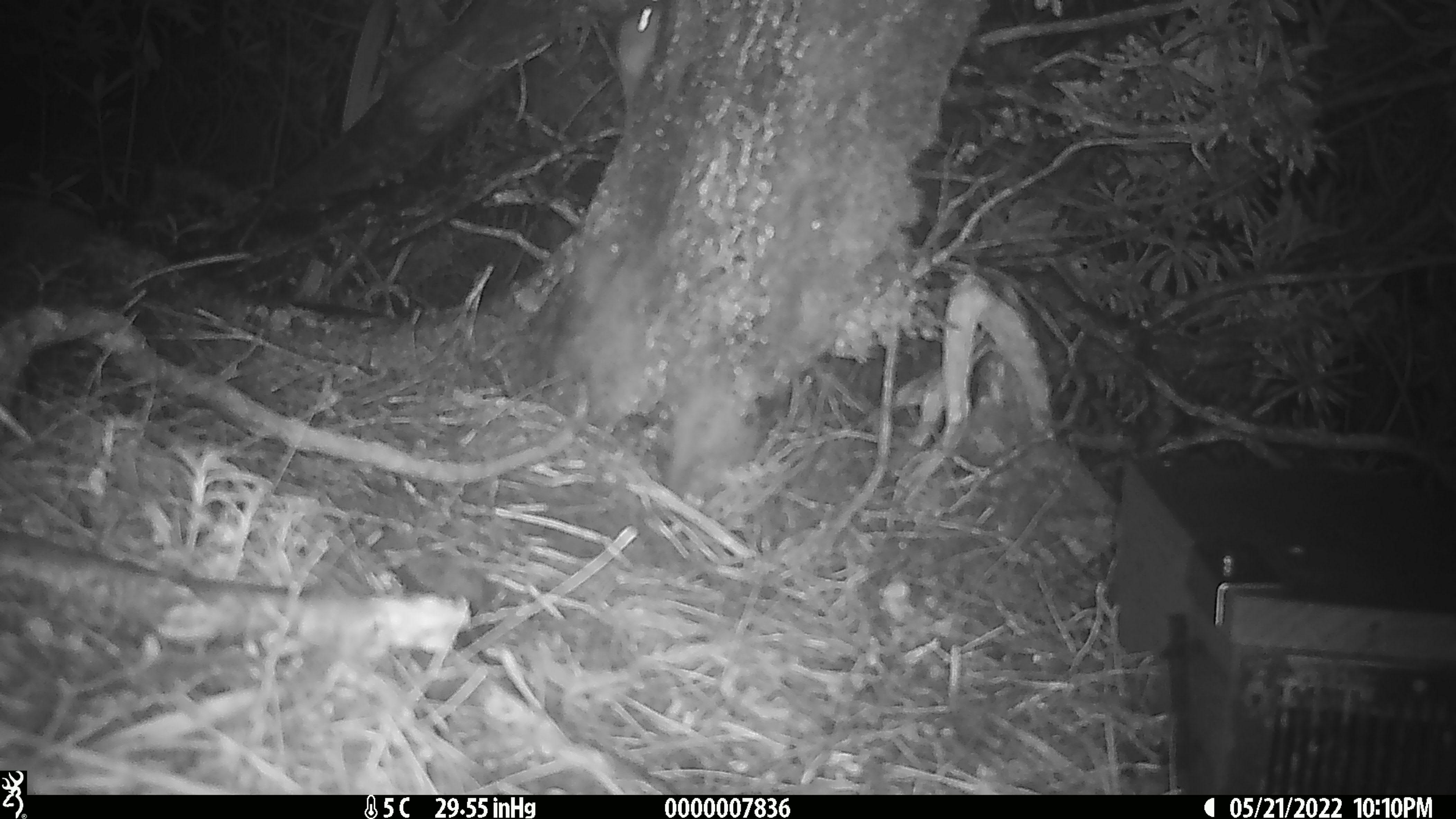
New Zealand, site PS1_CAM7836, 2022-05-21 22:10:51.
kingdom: Animalia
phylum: Chordata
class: Mammalia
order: Rodentia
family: Muridae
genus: Mus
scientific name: Mus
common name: mouse